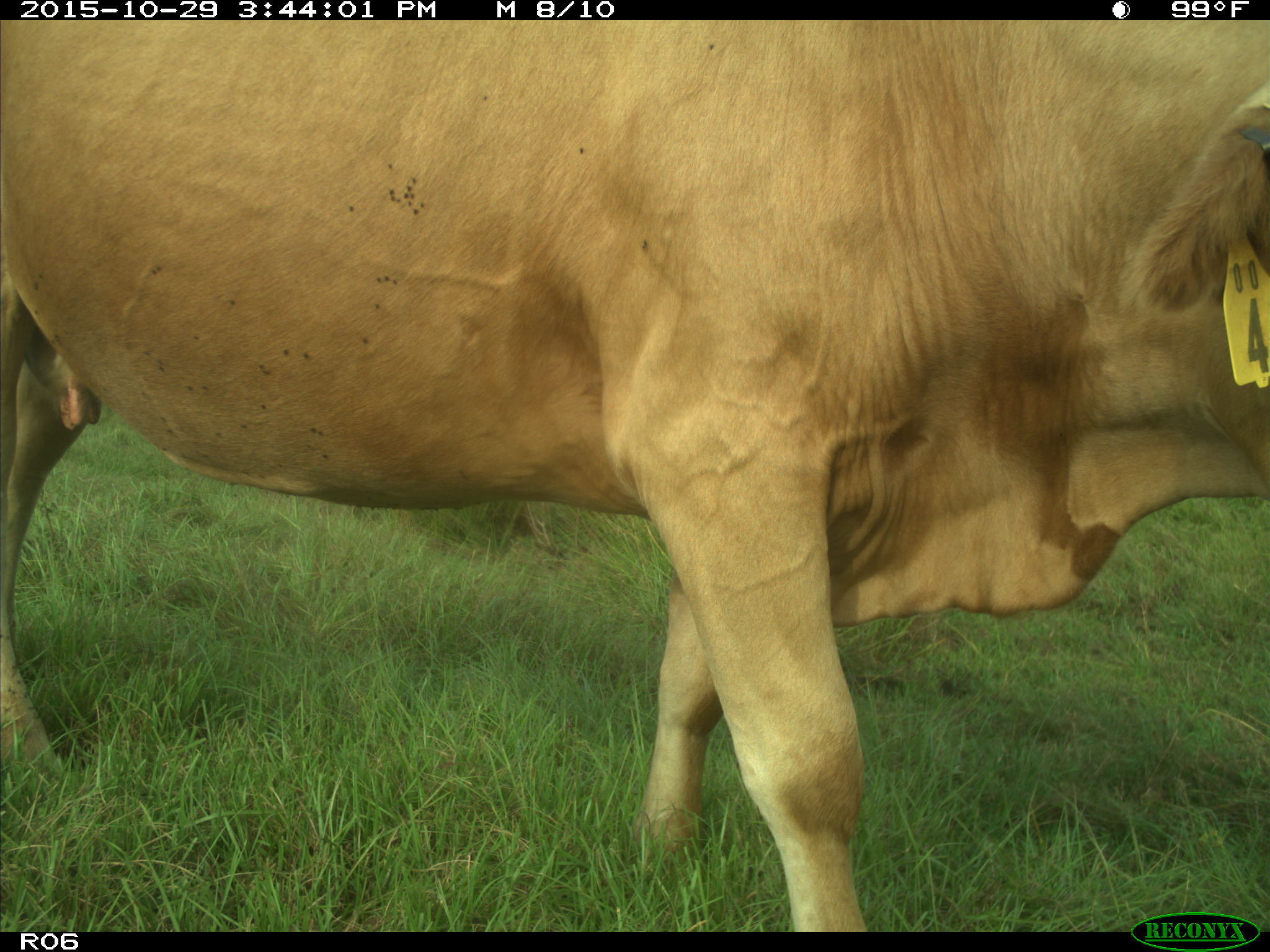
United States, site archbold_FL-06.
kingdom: Animalia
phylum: Chordata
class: Mammalia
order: Artiodactyla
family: Bovidae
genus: Bos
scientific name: Bos taurus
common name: domestic cow